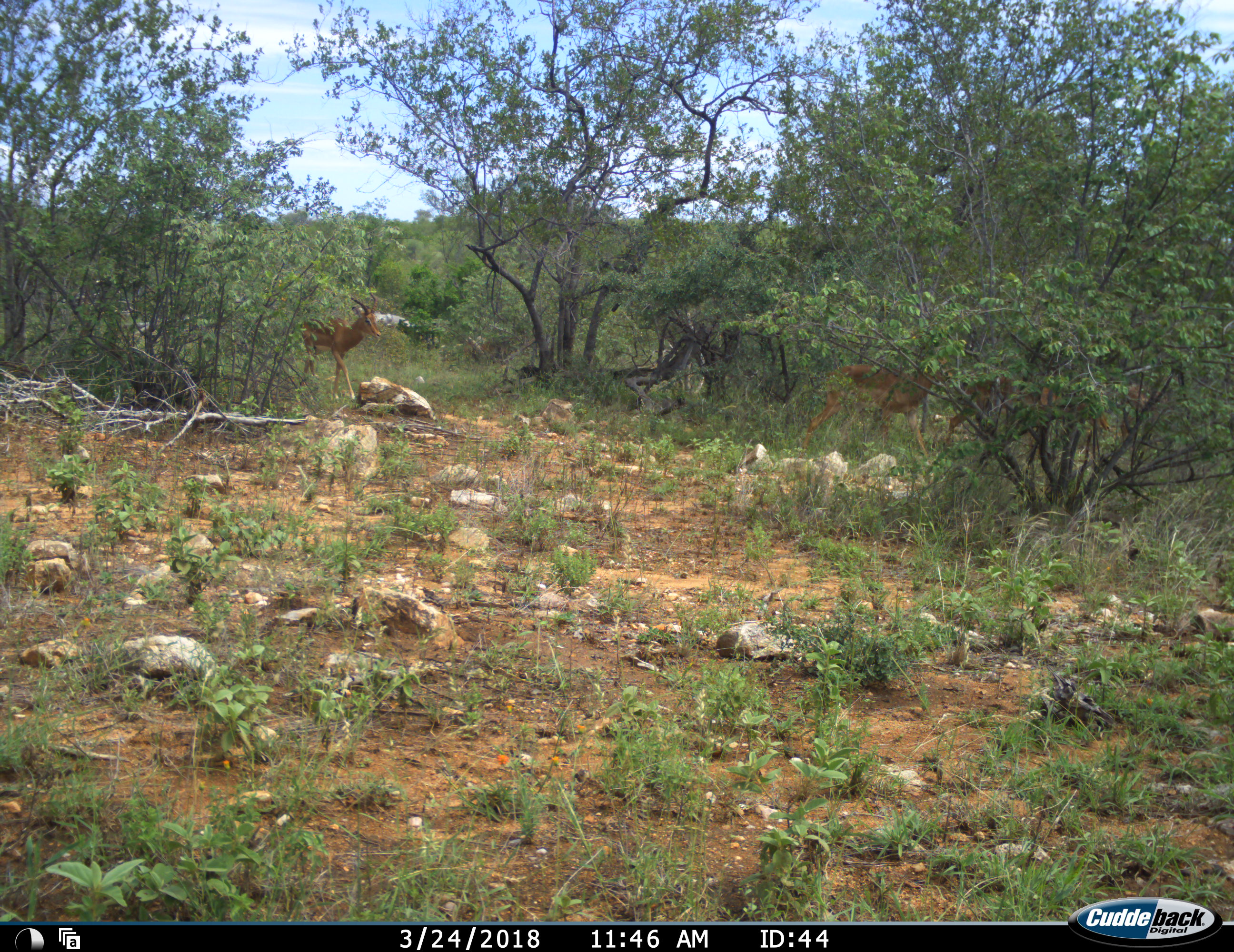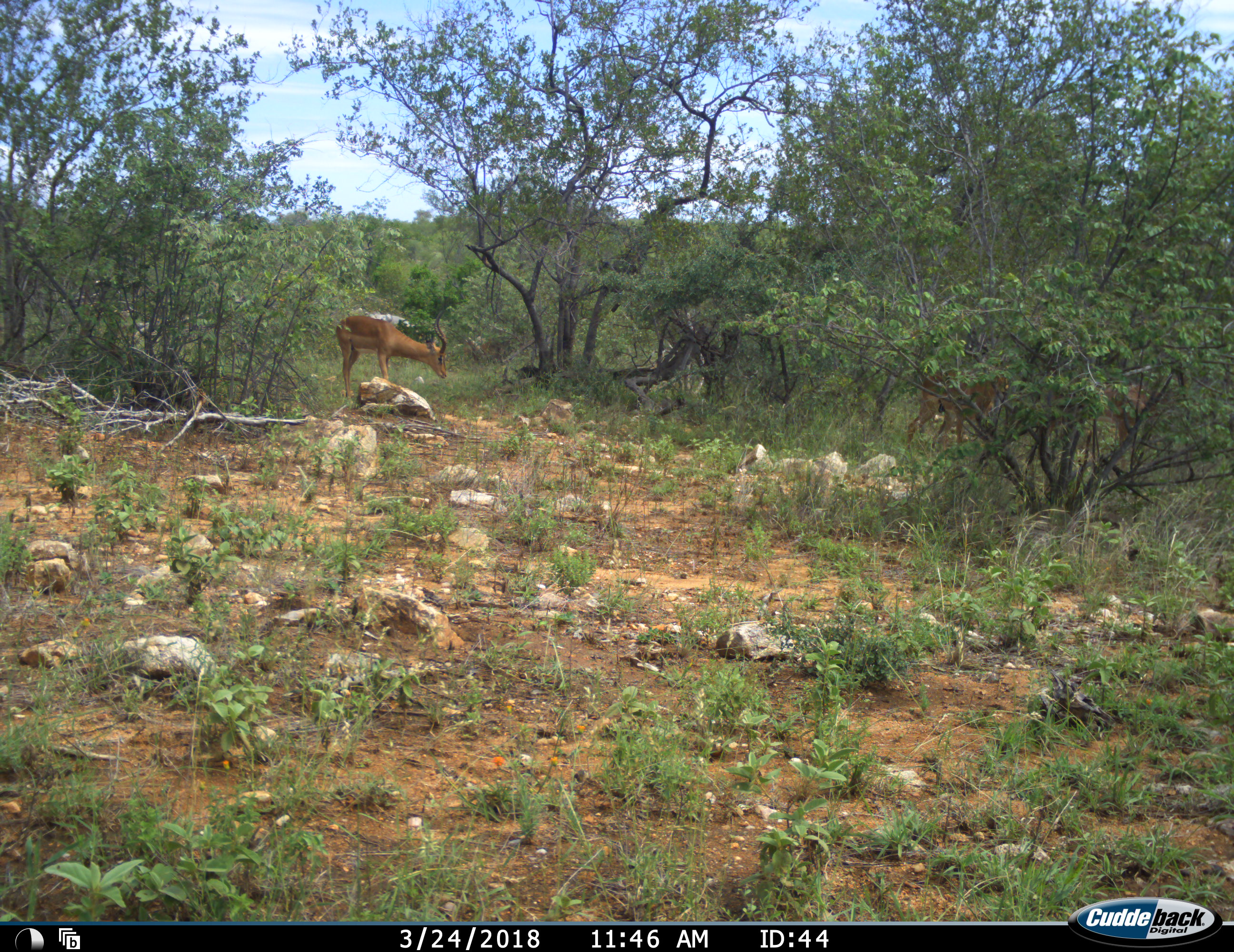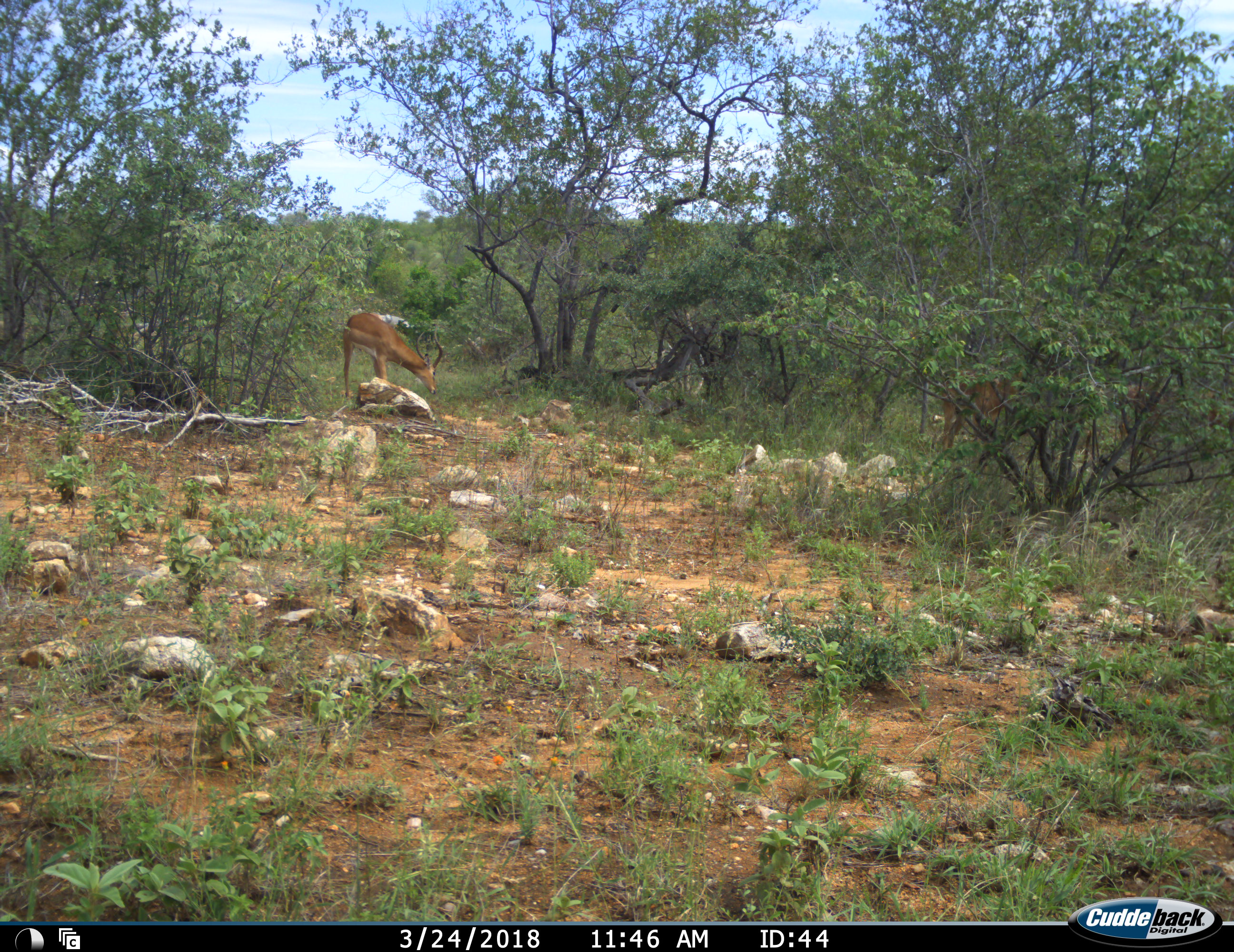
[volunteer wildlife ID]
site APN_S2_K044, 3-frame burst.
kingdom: Animalia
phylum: Chordata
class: Mammalia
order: Artiodactyla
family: Bovidae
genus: Aepyceros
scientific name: Aepyceros melampus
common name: impala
Impala (Aepyceros melampus), count 3. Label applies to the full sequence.